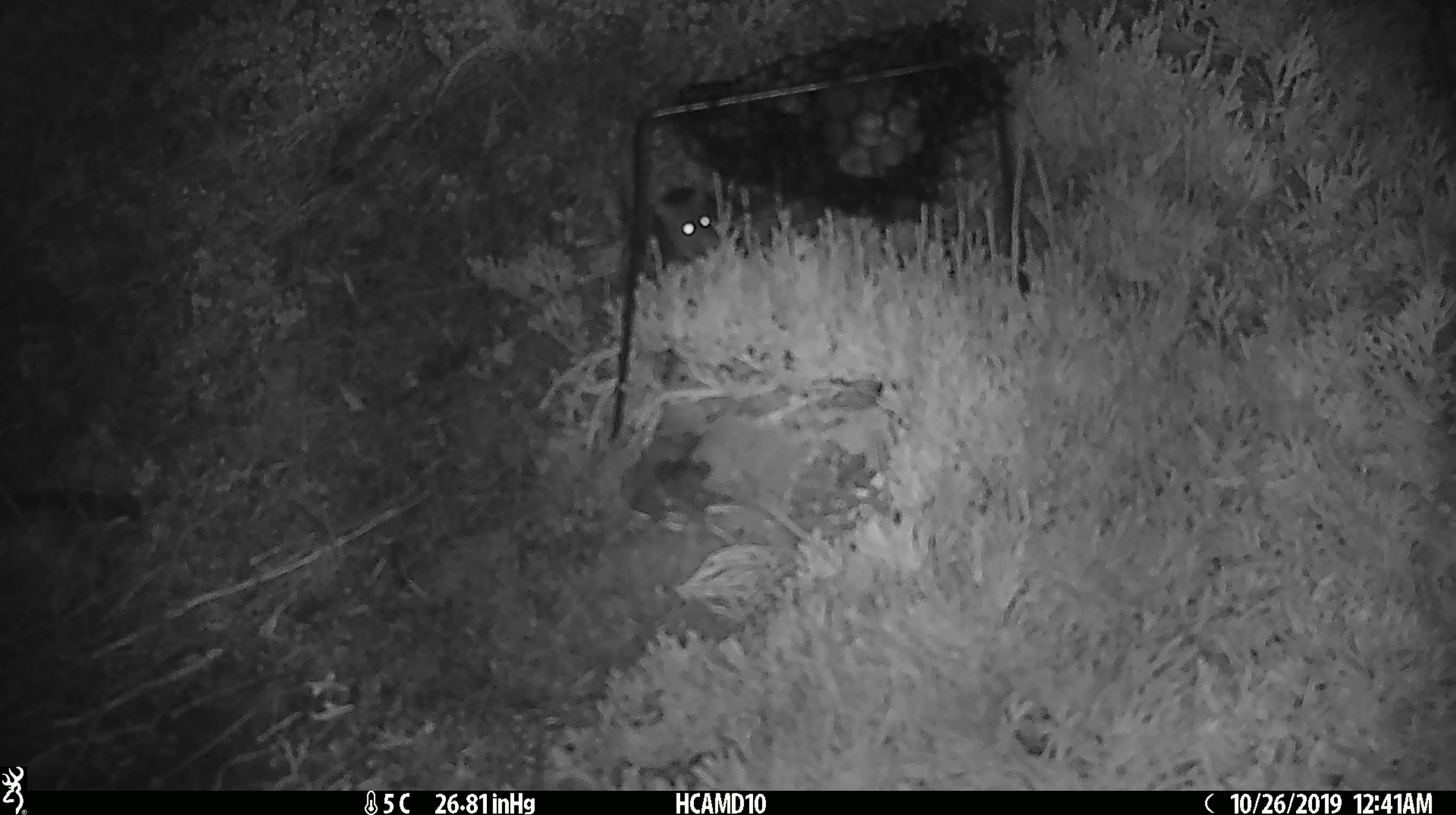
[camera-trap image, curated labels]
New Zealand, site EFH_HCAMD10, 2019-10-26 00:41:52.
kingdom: Animalia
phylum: Chordata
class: Mammalia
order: Rodentia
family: Muridae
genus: Mus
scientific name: Mus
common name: mouse